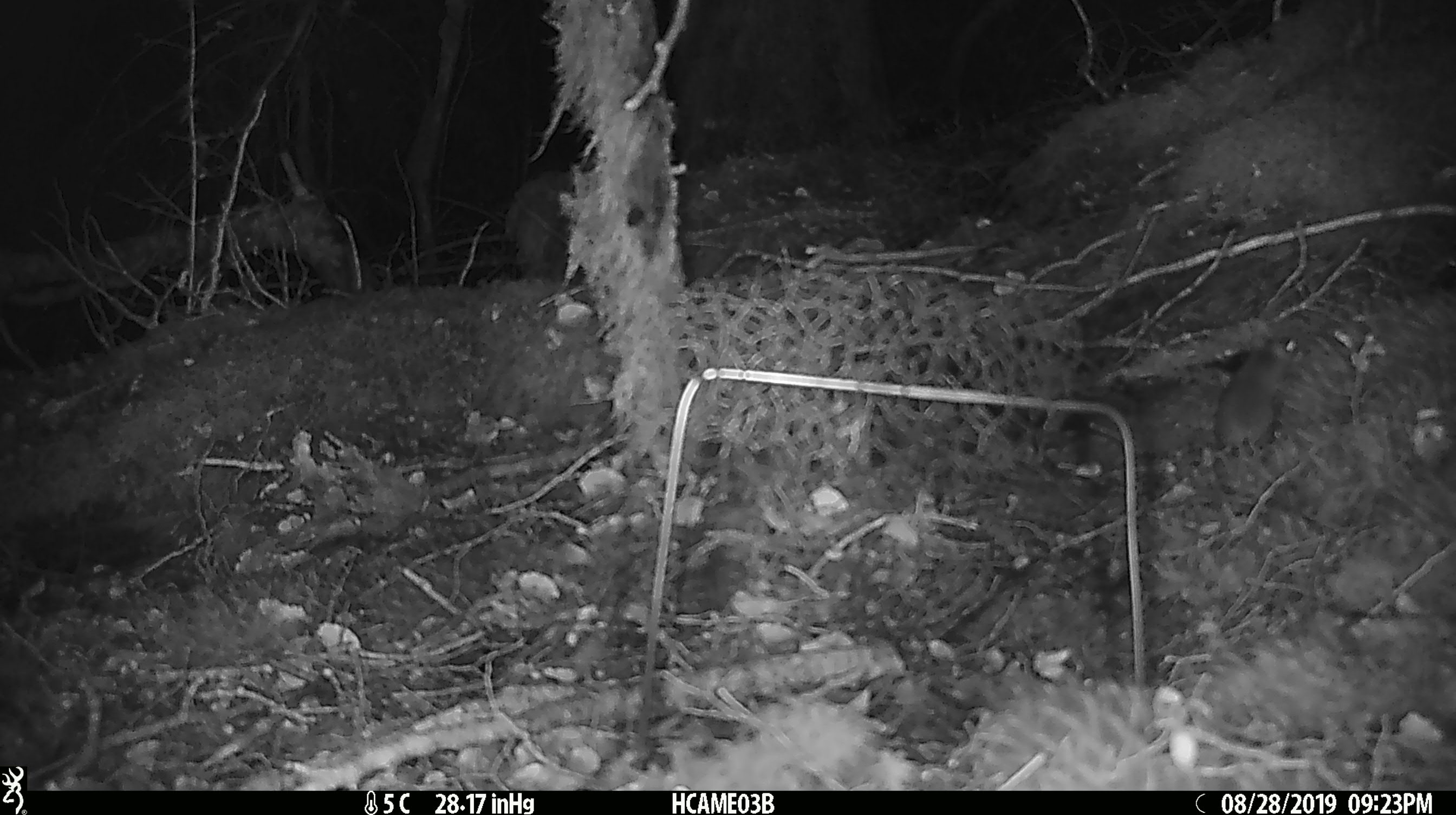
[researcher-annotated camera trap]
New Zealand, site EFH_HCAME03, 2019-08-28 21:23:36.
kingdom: Animalia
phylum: Chordata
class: Mammalia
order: Rodentia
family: Muridae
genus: Mus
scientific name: Mus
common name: mouse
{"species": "mouse (Mus)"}